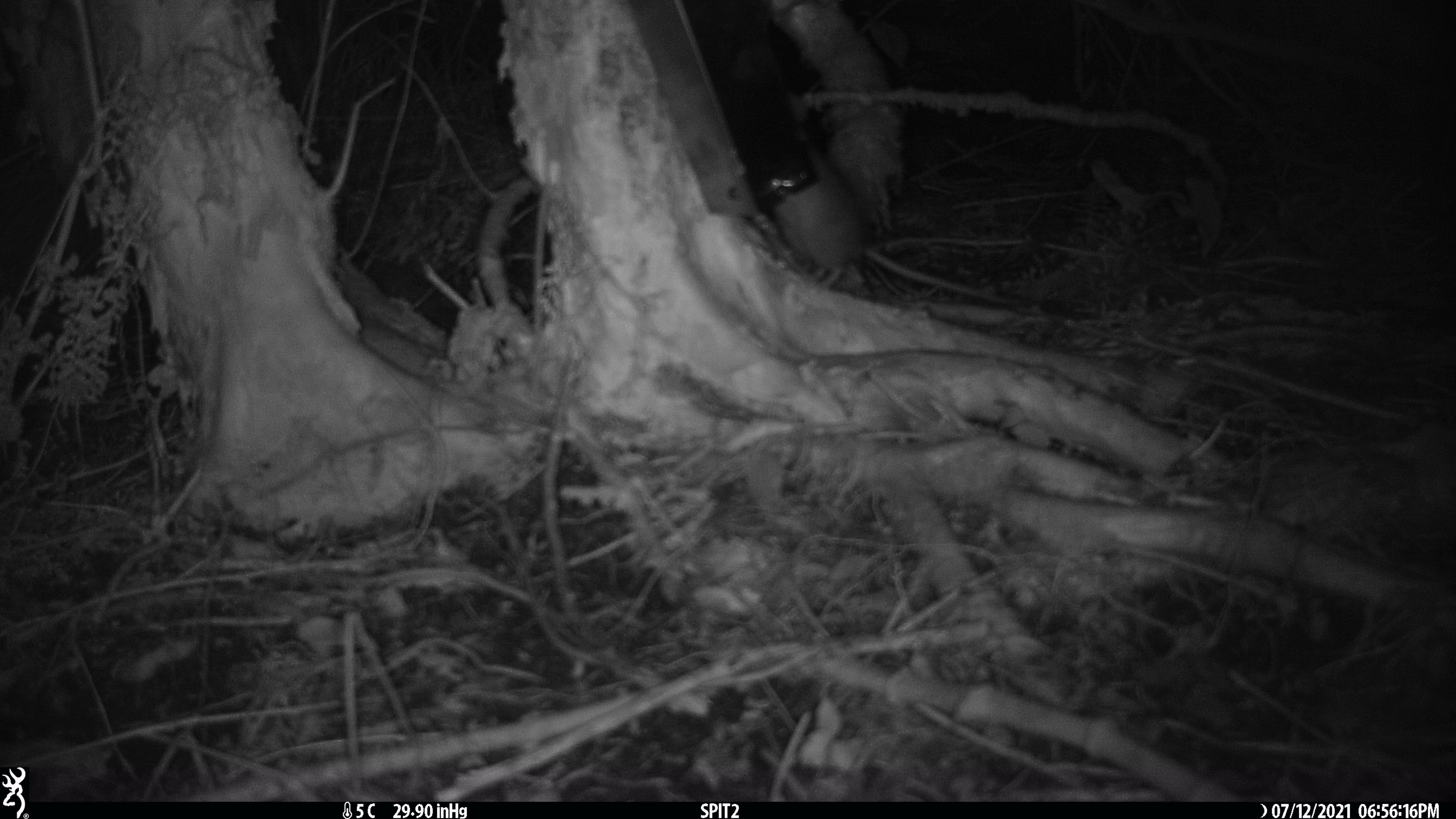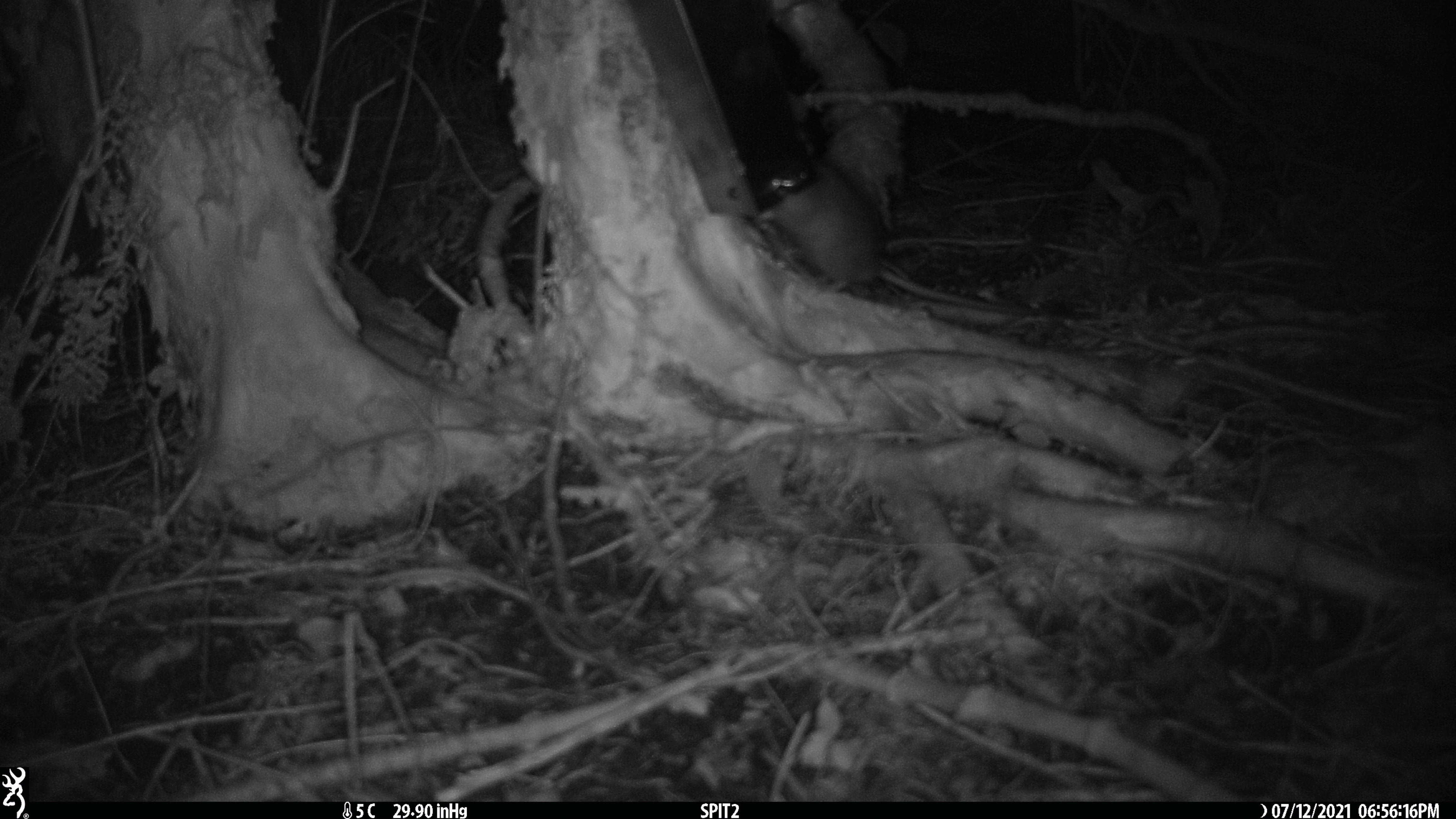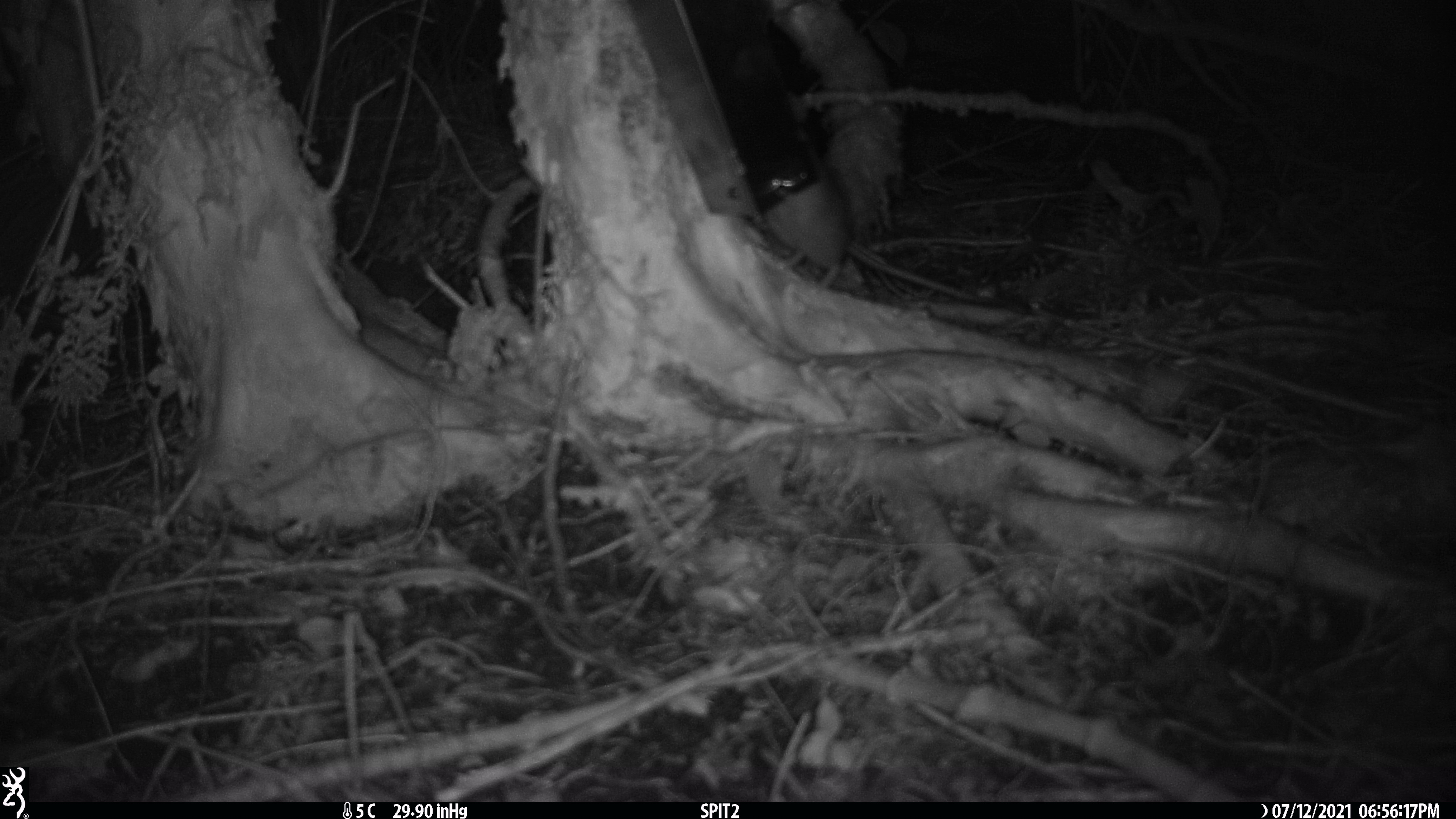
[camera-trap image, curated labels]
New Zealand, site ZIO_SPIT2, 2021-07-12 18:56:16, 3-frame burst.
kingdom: Animalia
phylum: Chordata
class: Mammalia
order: Rodentia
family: Muridae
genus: Rattus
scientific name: Rattus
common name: rat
Rat (Rattus).